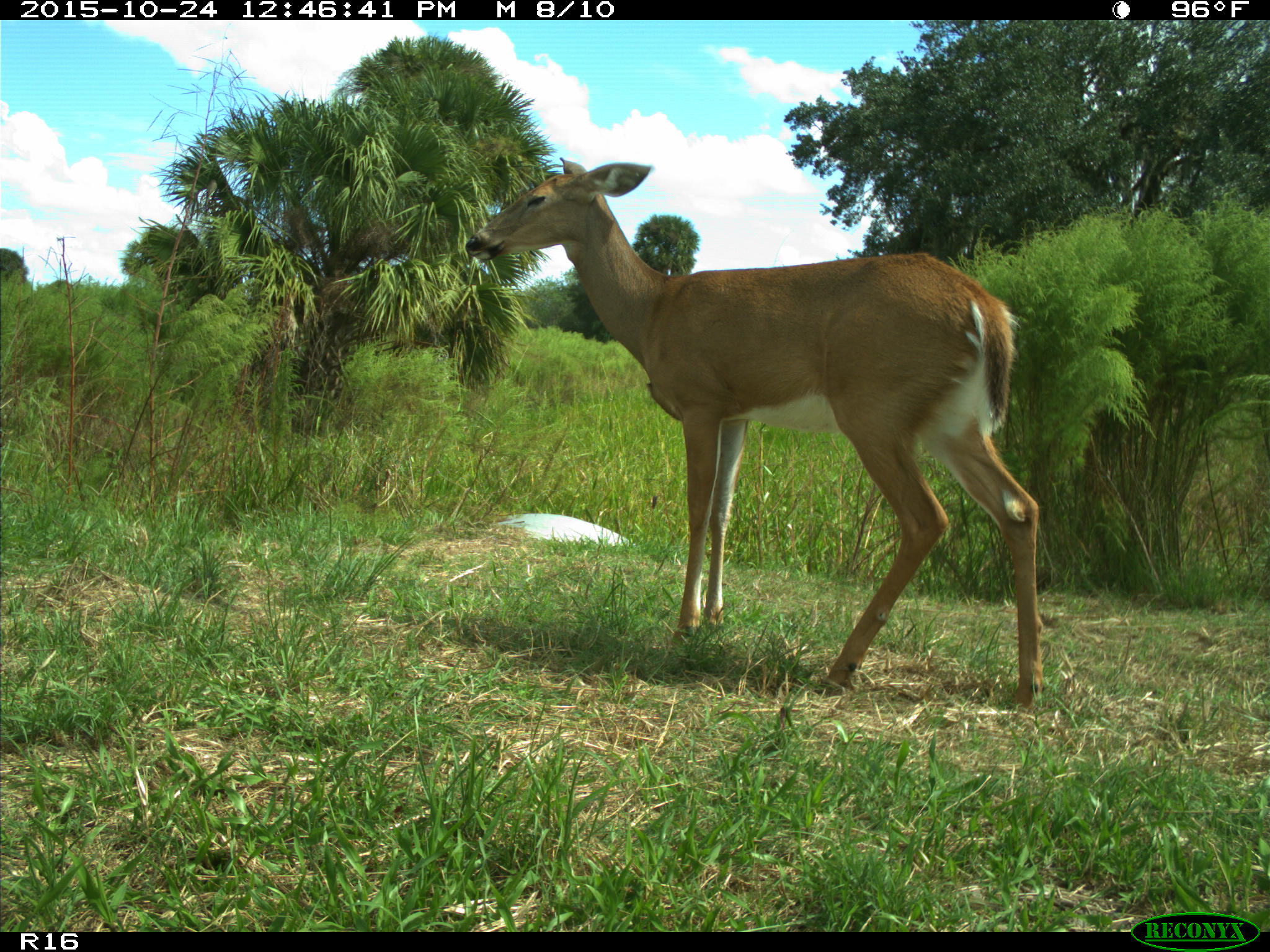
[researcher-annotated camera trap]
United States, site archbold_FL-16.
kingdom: Animalia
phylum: Chordata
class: Mammalia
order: Artiodactyla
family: Cervidae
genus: Odocoileus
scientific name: Odocoileus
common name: deer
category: unidentified deer